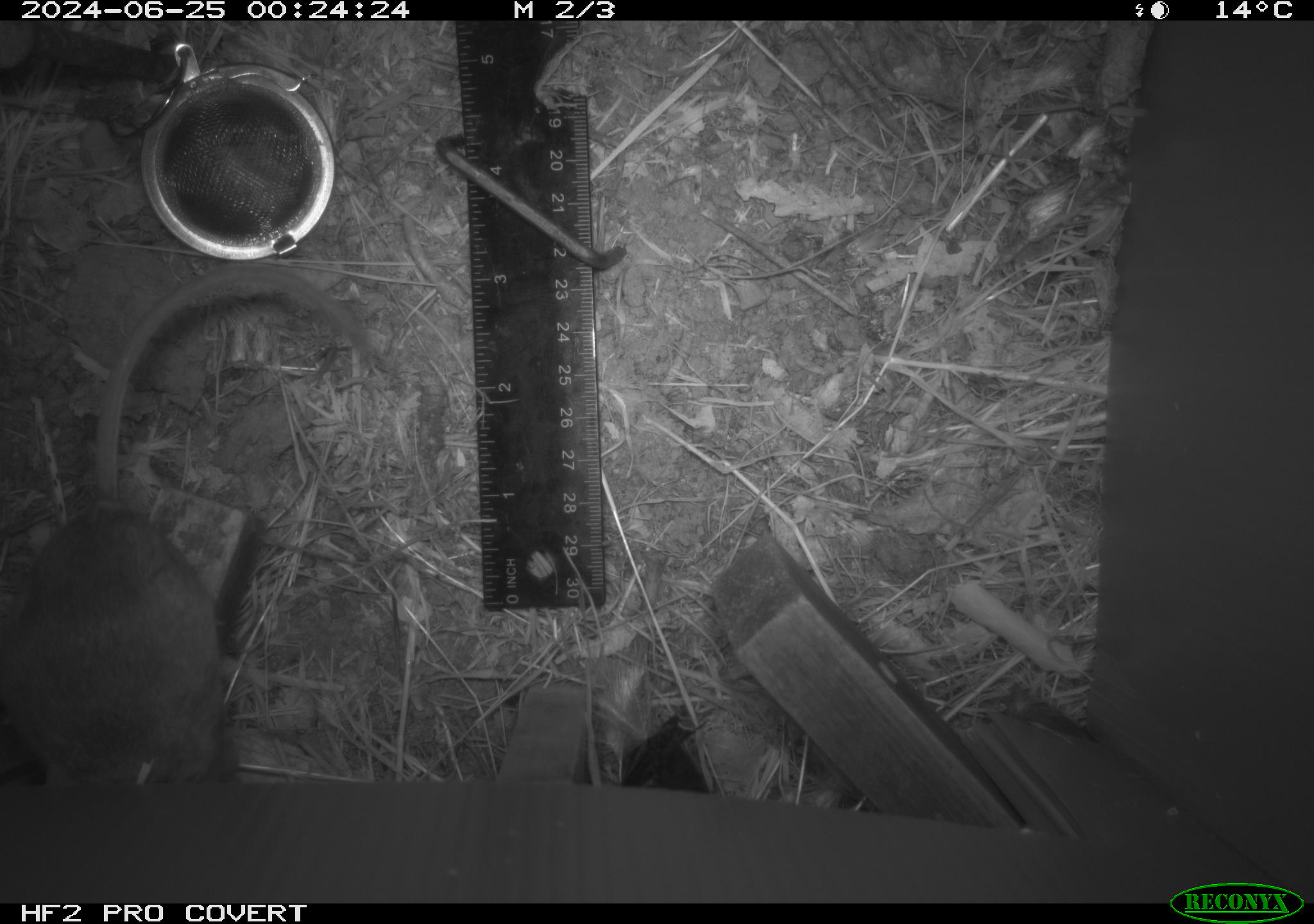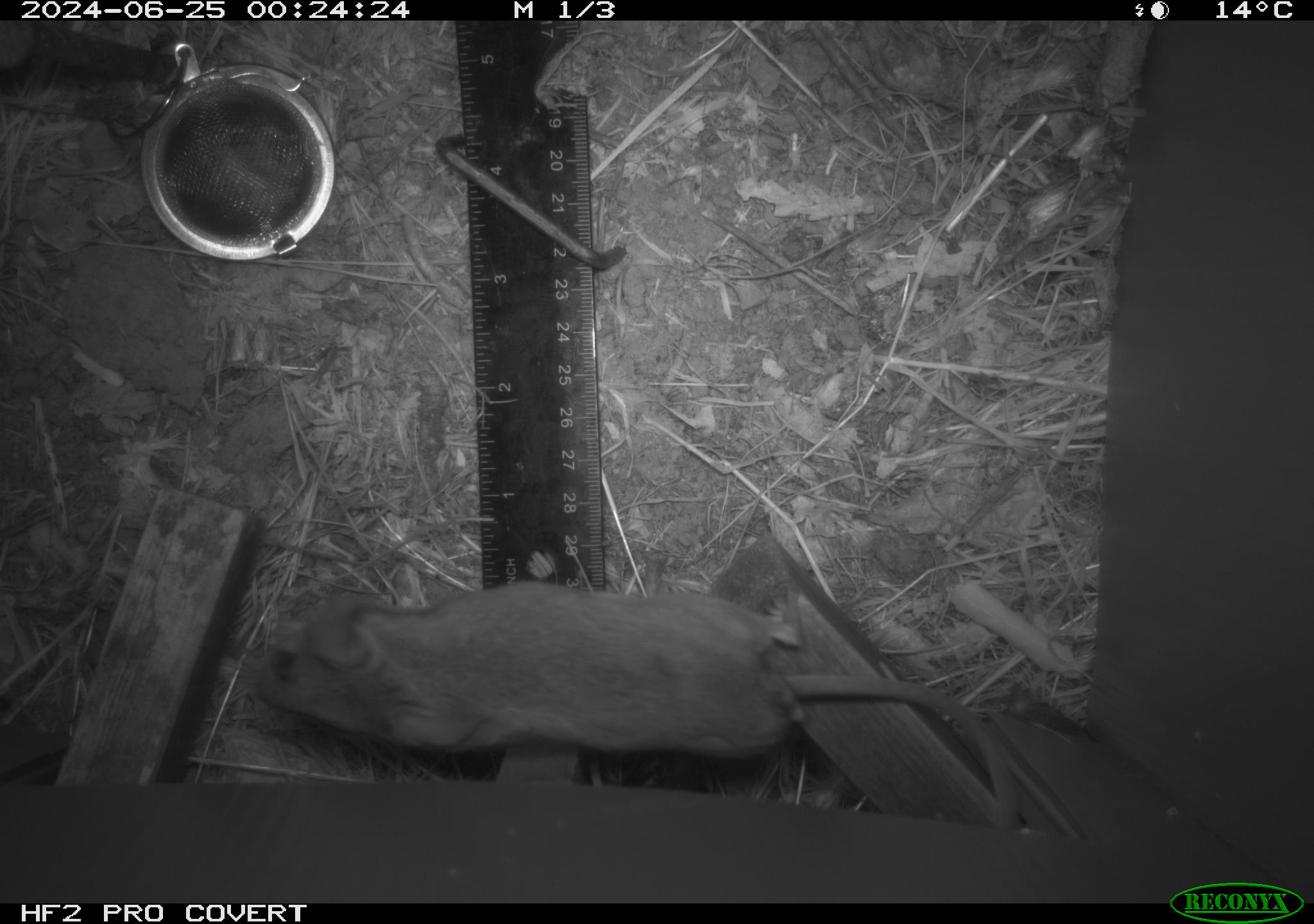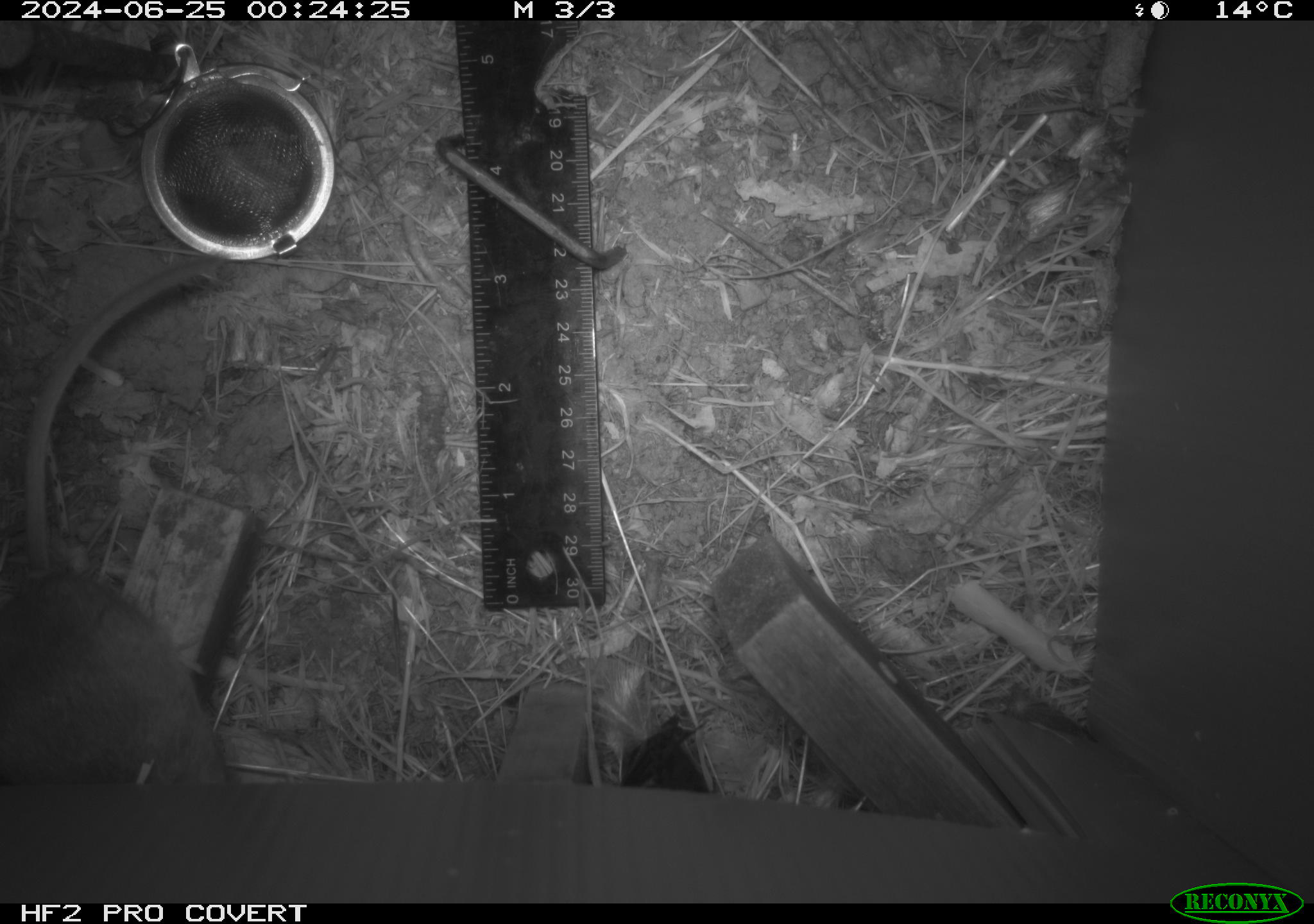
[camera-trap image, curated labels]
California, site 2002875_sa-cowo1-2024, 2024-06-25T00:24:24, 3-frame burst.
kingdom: Animalia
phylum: Chordata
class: Mammalia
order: Rodentia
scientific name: Rodentia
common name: rodent